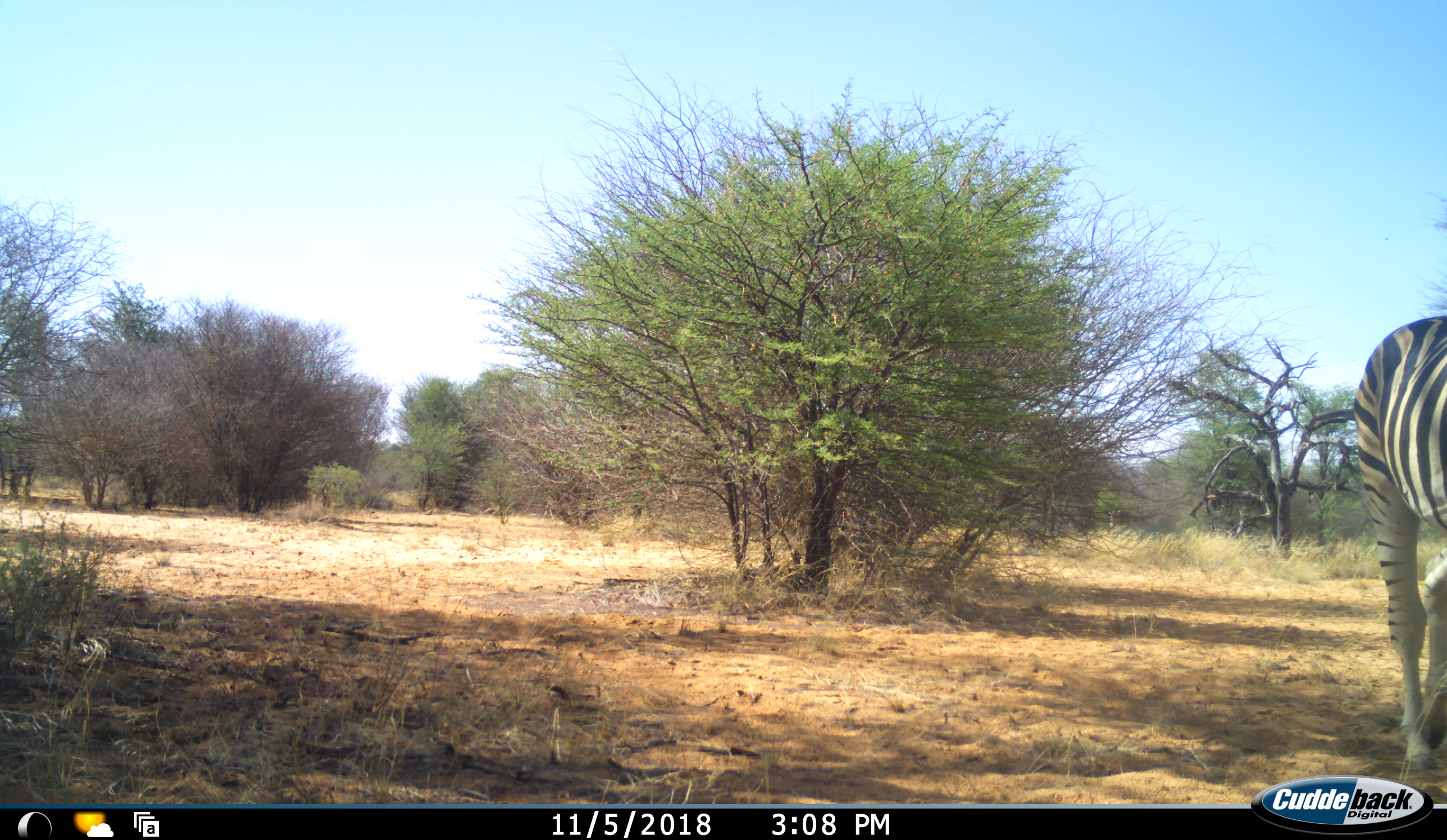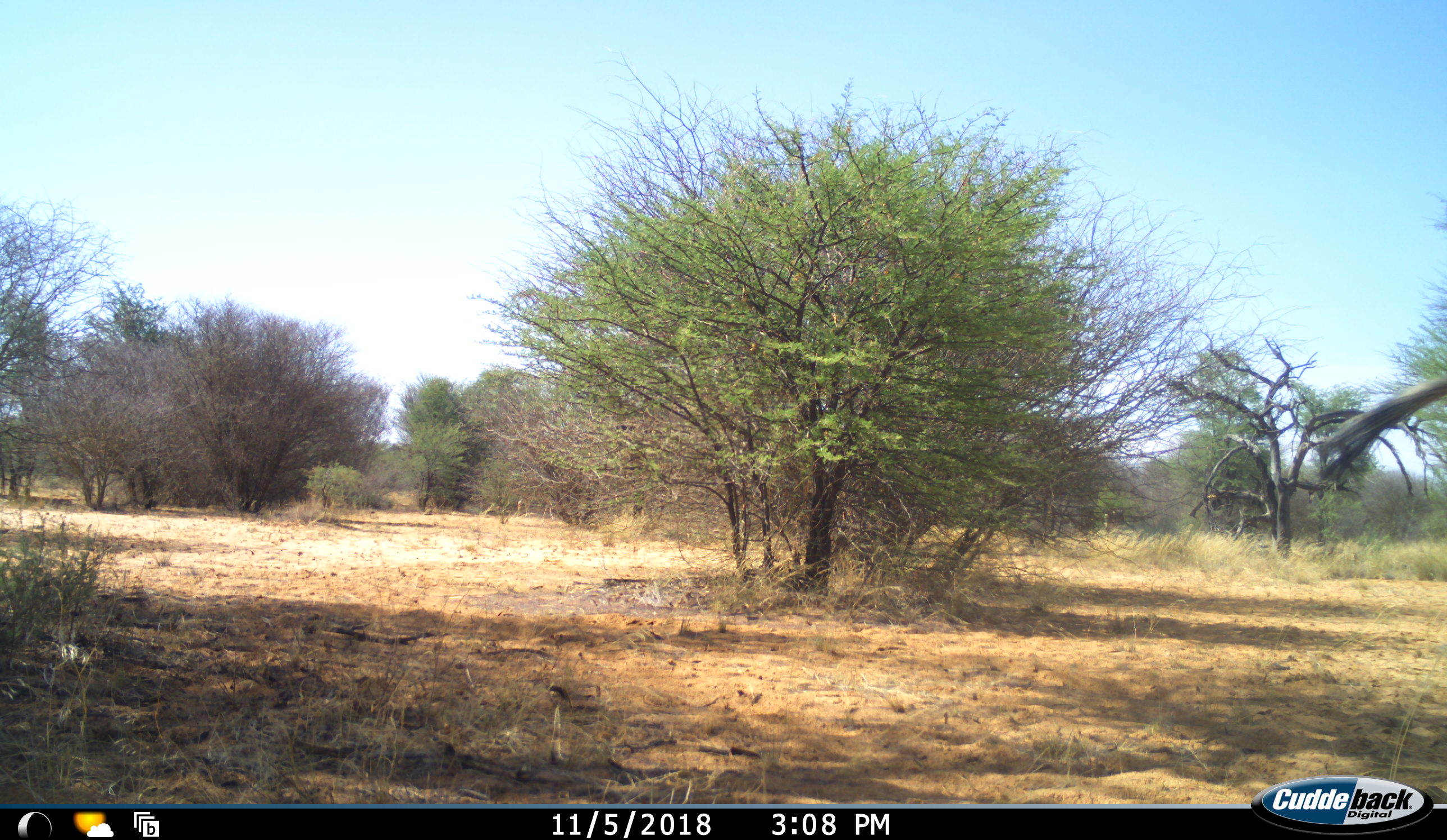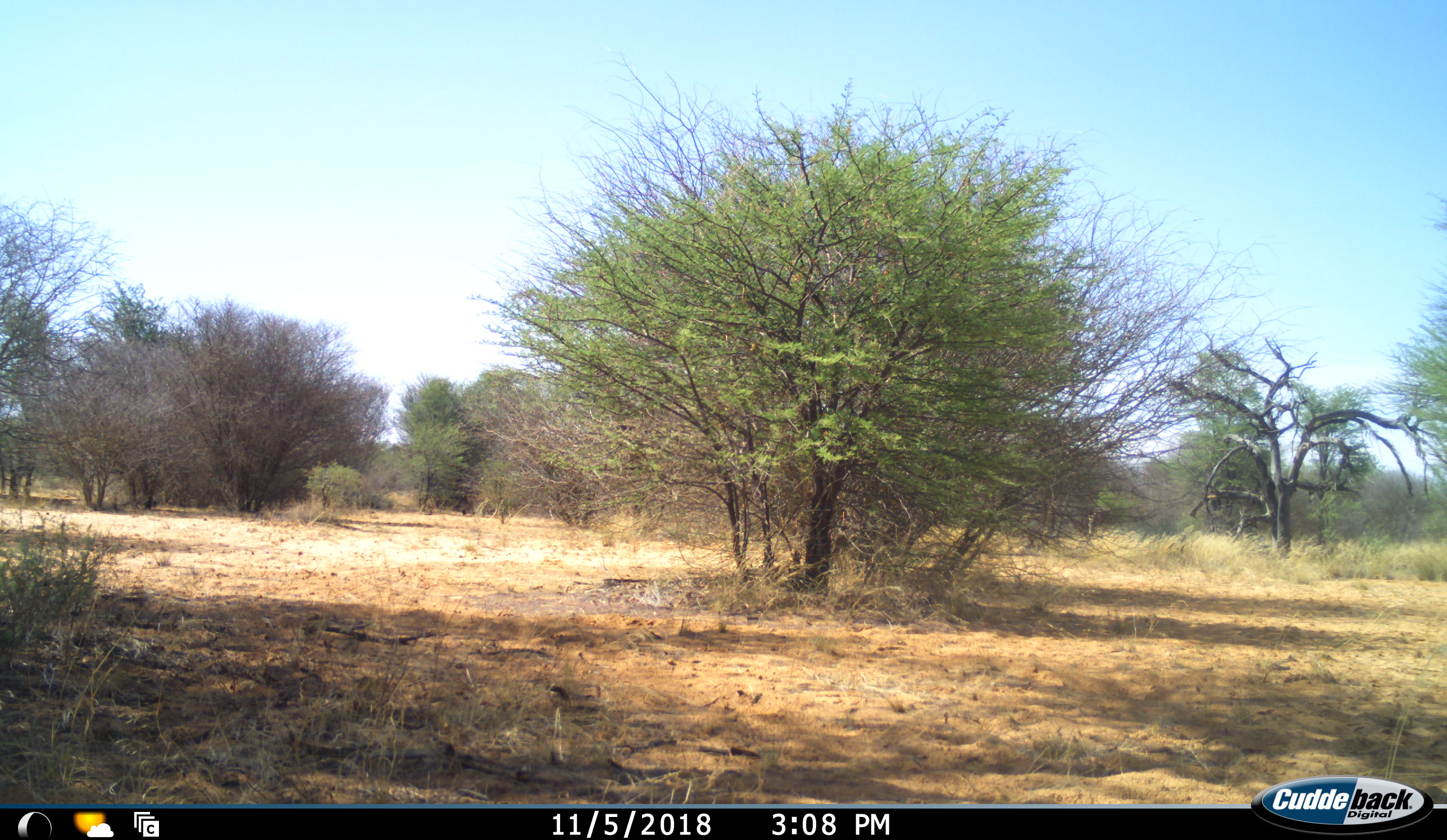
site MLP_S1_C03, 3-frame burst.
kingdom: Animalia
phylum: Chordata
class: Mammalia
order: Perissodactyla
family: Equidae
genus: Equus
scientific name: Equus quagga burchellii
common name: burchell's zebra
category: zebraburchells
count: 1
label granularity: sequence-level